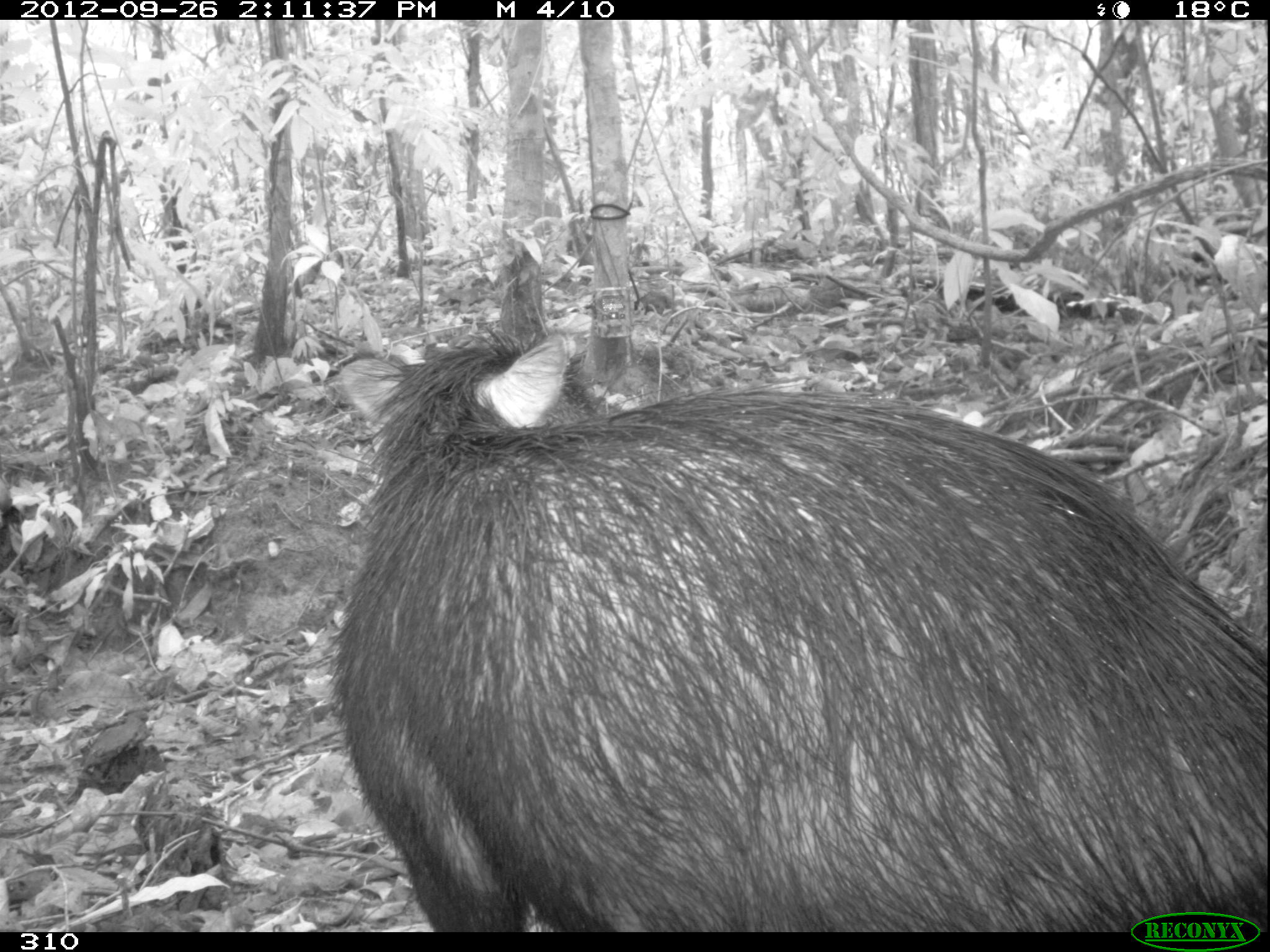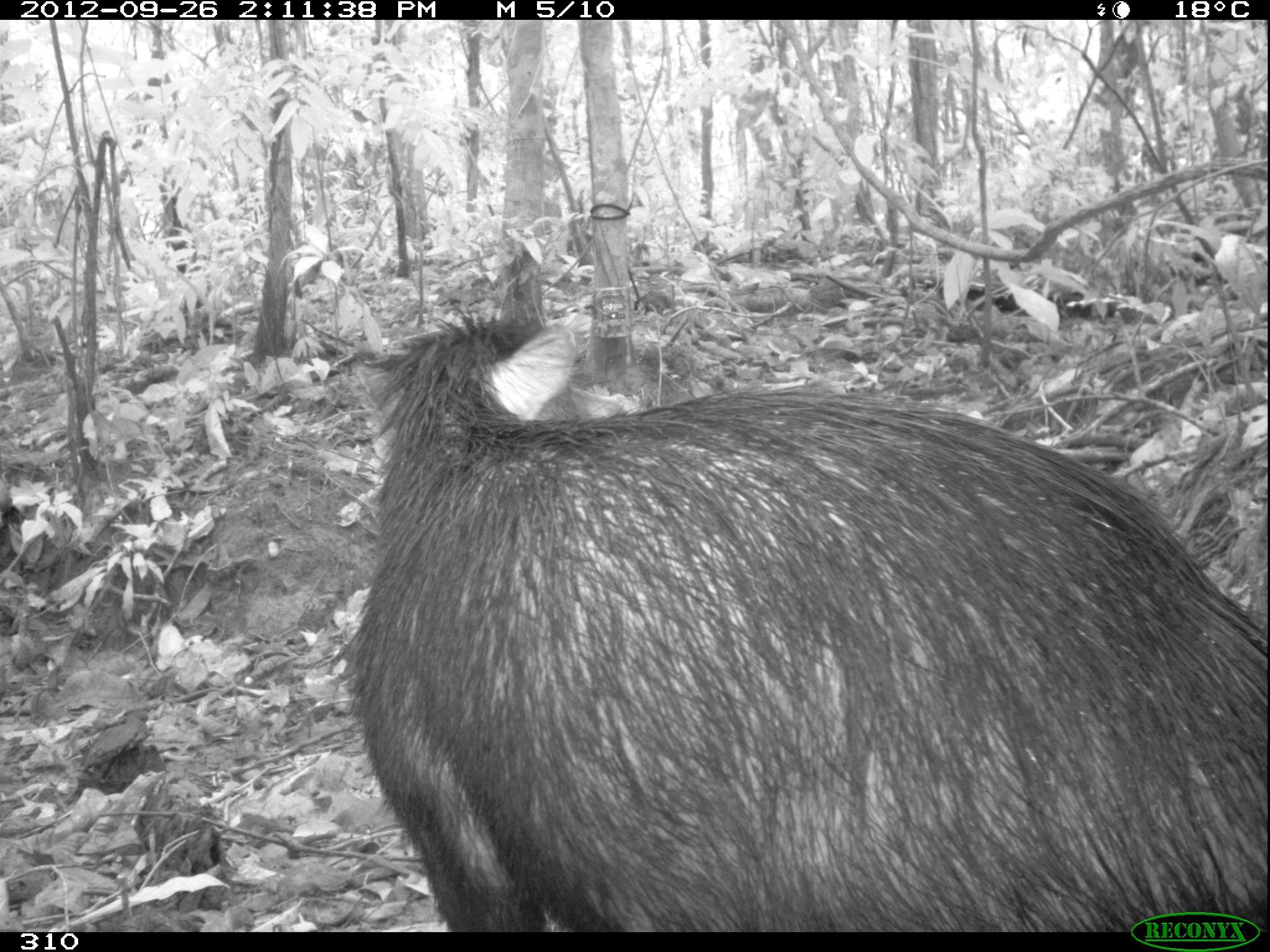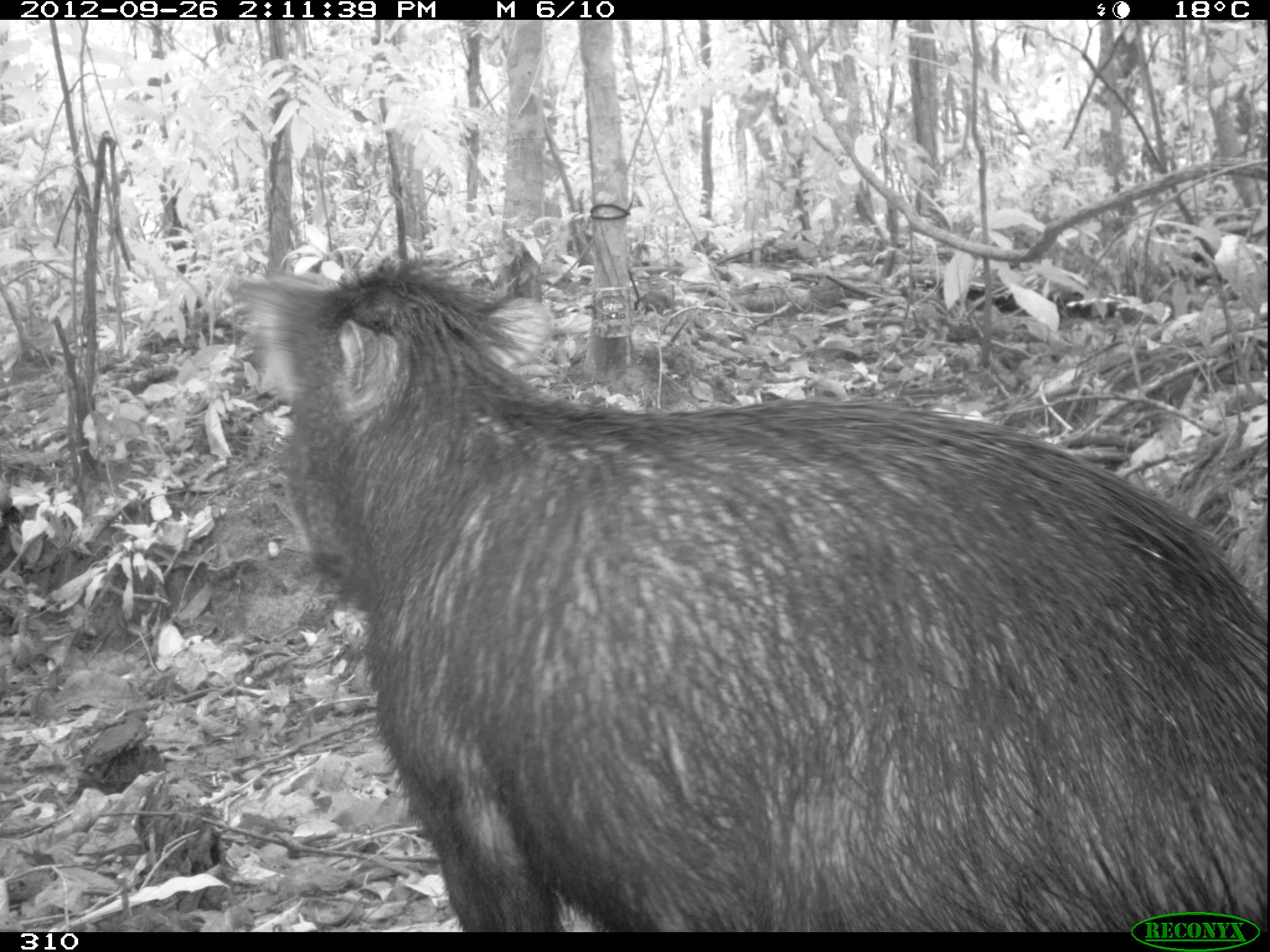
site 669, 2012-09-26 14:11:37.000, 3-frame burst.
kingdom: Animalia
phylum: Chordata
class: Mammalia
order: Artiodactyla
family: Tayassuidae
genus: Tayassu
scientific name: Tayassu pecari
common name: white-lipped peccary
Tayassu pecari (white-lipped peccary).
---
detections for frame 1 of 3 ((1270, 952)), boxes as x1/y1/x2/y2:
tayassu pecari: 331/331/1267/931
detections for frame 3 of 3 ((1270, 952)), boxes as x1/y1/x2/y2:
tayassu pecari: 234/255/1267/931